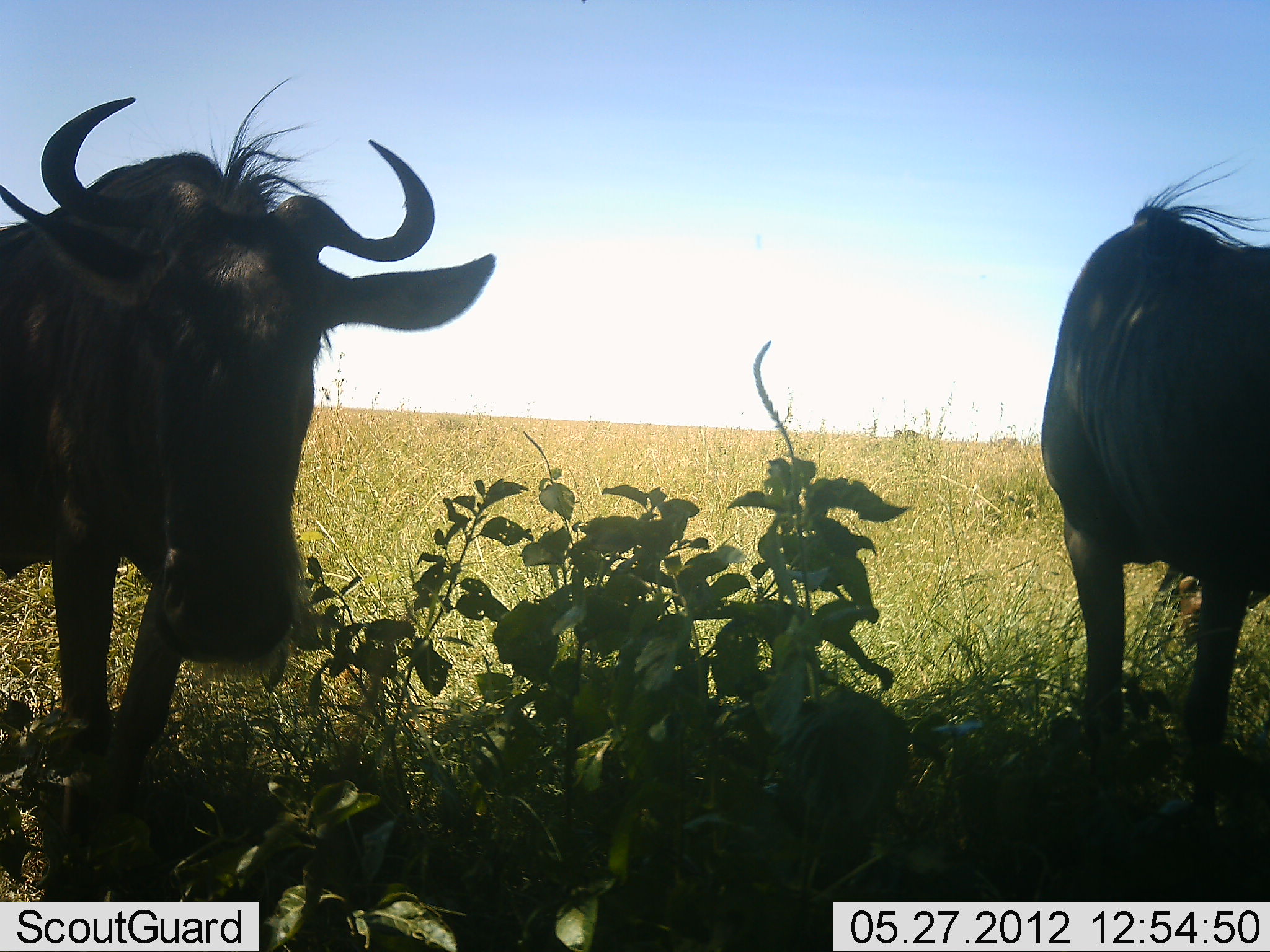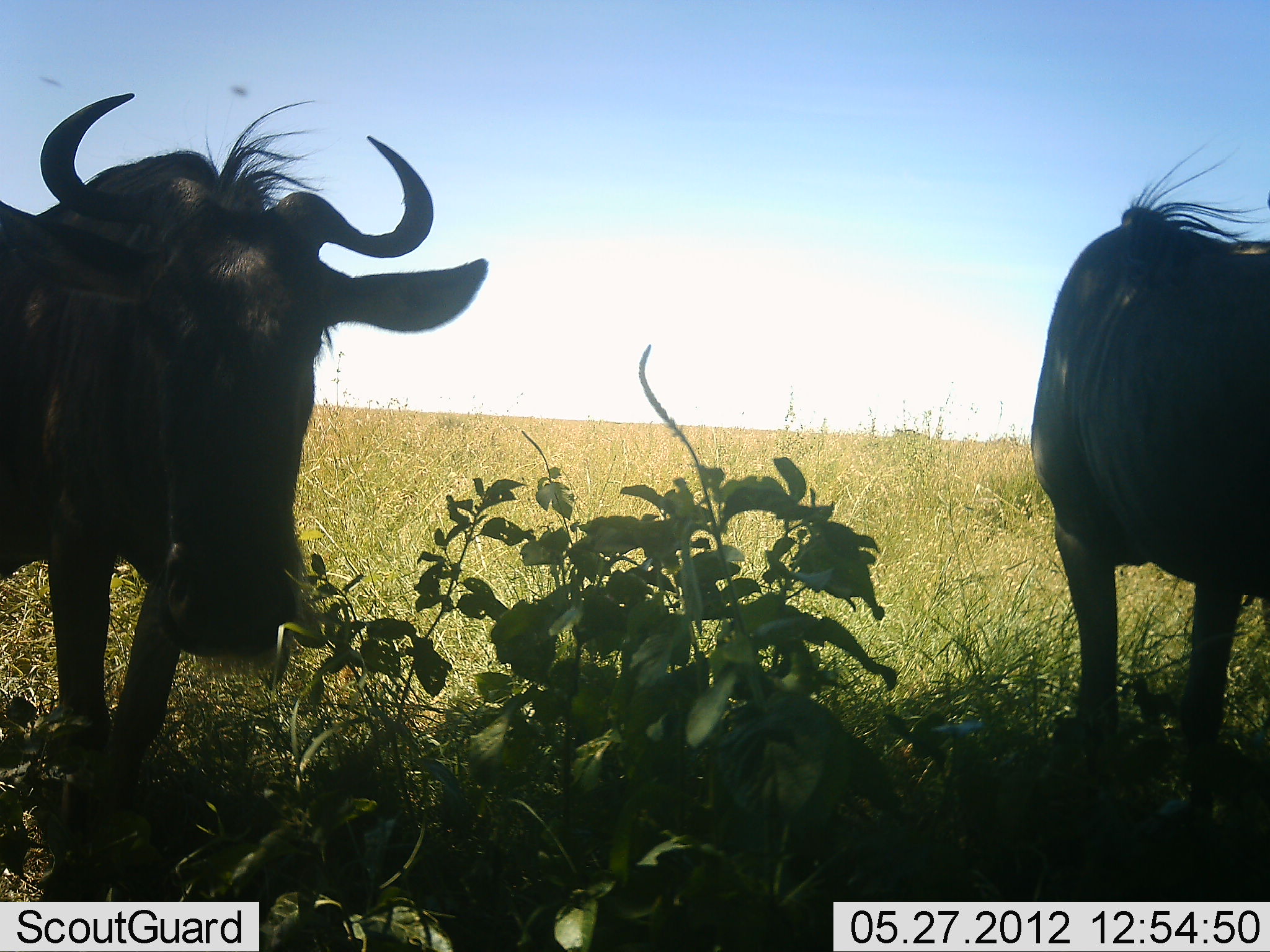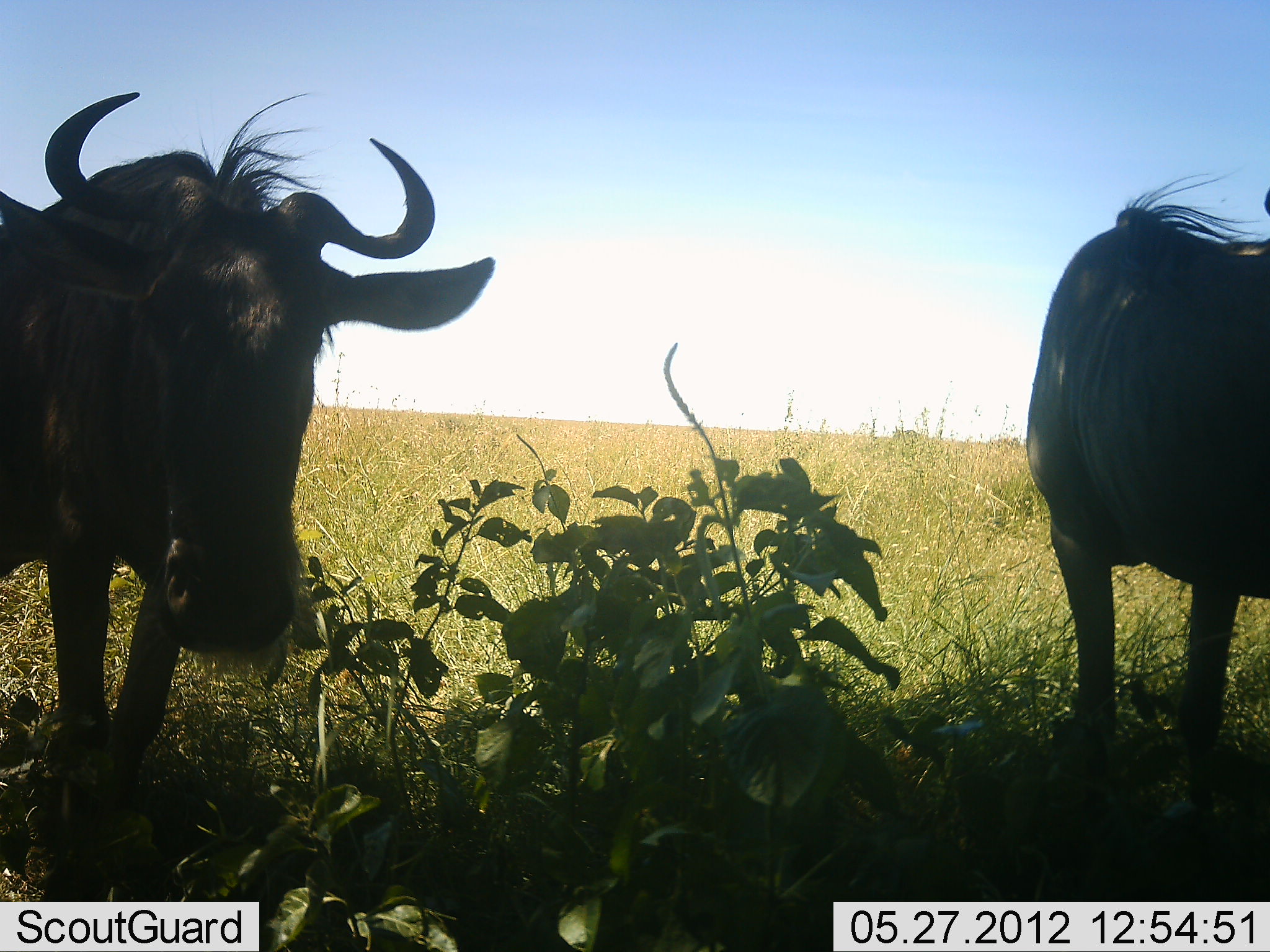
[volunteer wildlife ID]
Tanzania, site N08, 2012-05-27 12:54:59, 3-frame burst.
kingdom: Animalia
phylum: Chordata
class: Mammalia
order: Artiodactyla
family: Bovidae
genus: Connochaetes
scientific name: Connochaetes taurinus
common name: blue wildebeest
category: wildebeest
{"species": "wildebeest (blue wildebeest) (Connochaetes taurinus)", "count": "2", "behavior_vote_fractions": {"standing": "91%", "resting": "5%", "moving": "0%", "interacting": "0%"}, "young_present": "0%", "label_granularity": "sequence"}